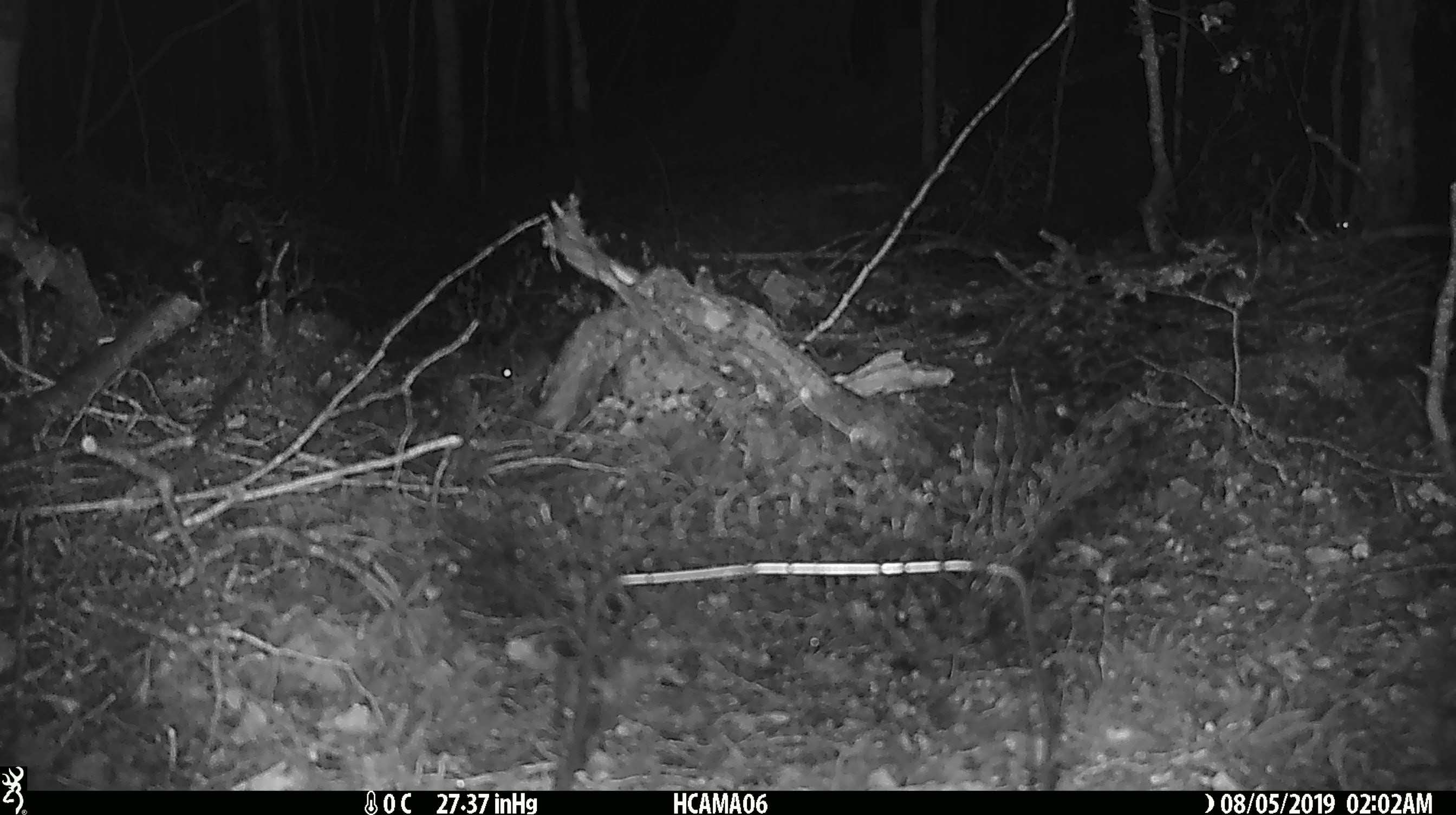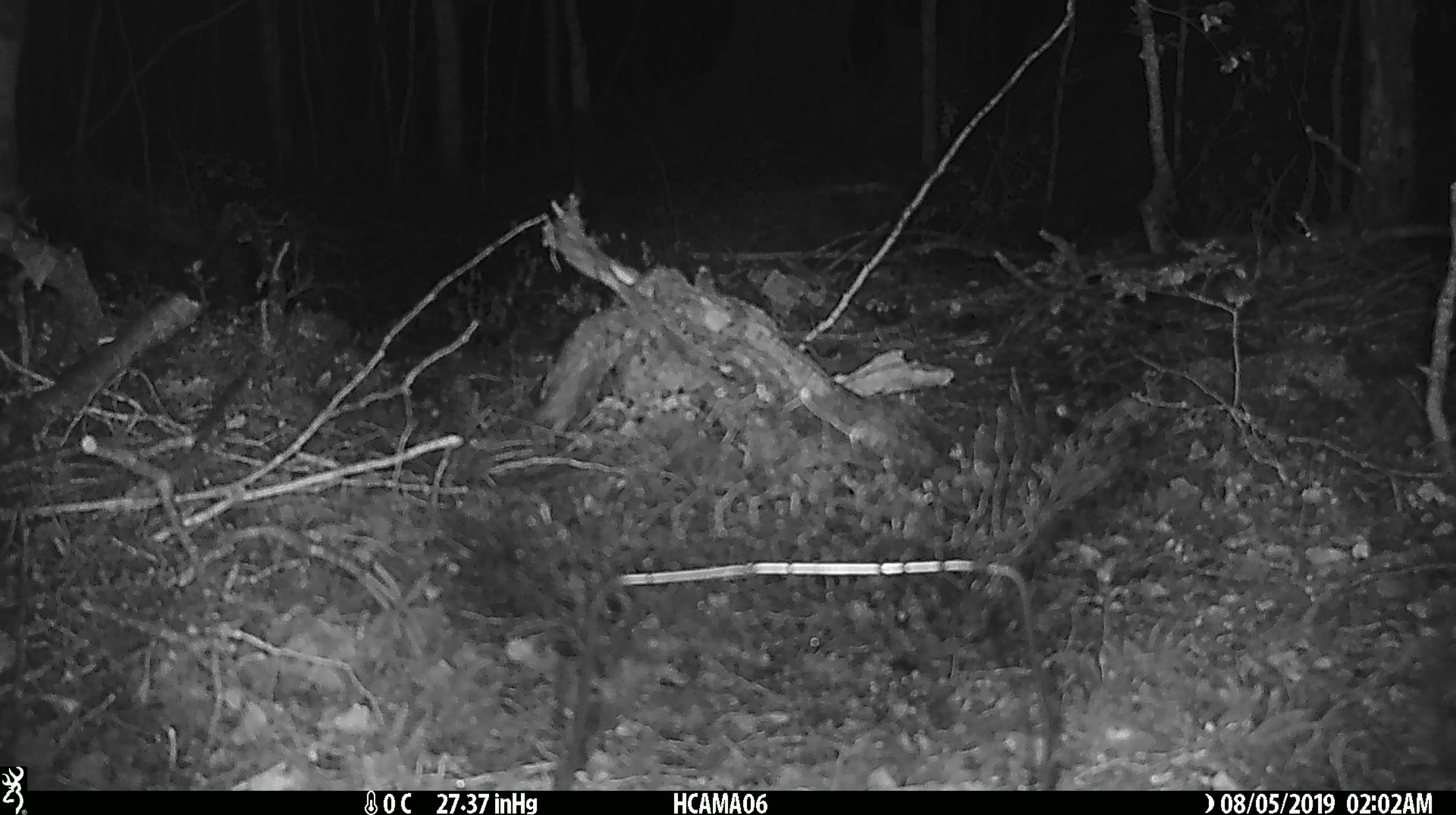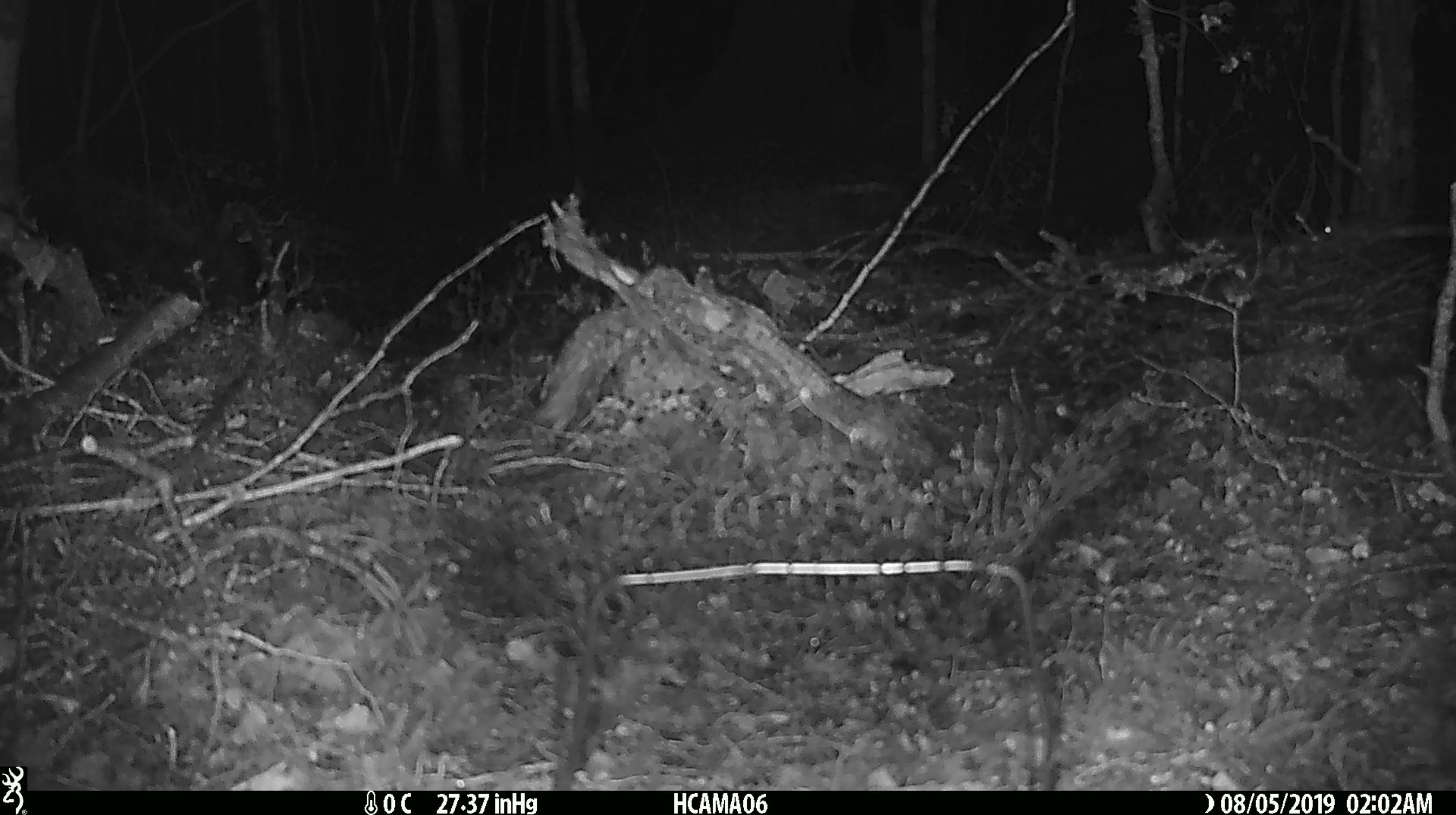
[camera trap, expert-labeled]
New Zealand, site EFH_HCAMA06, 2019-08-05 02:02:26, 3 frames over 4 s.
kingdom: Animalia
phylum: Chordata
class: Mammalia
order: Rodentia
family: Muridae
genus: Mus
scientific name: Mus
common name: mouse